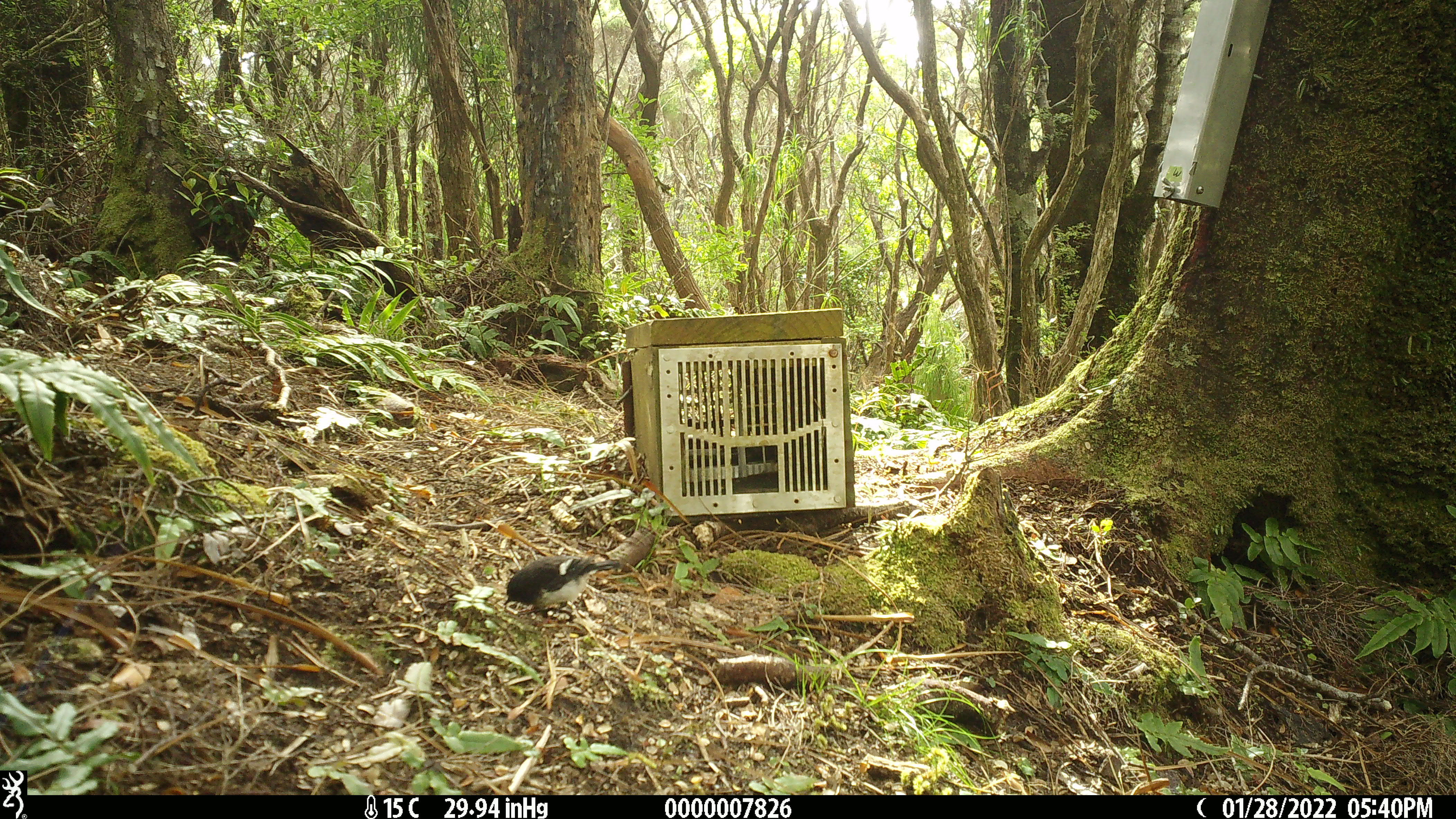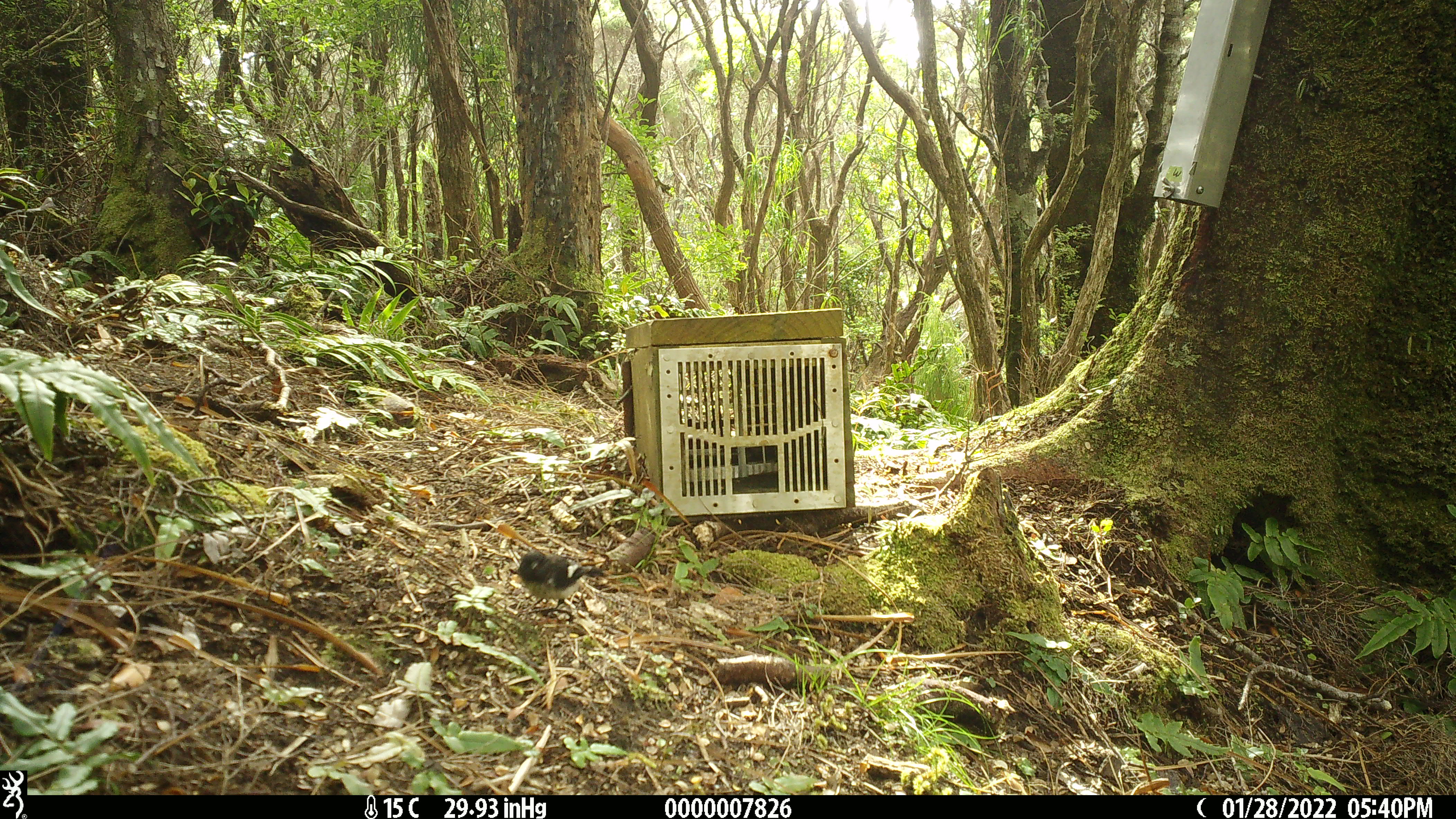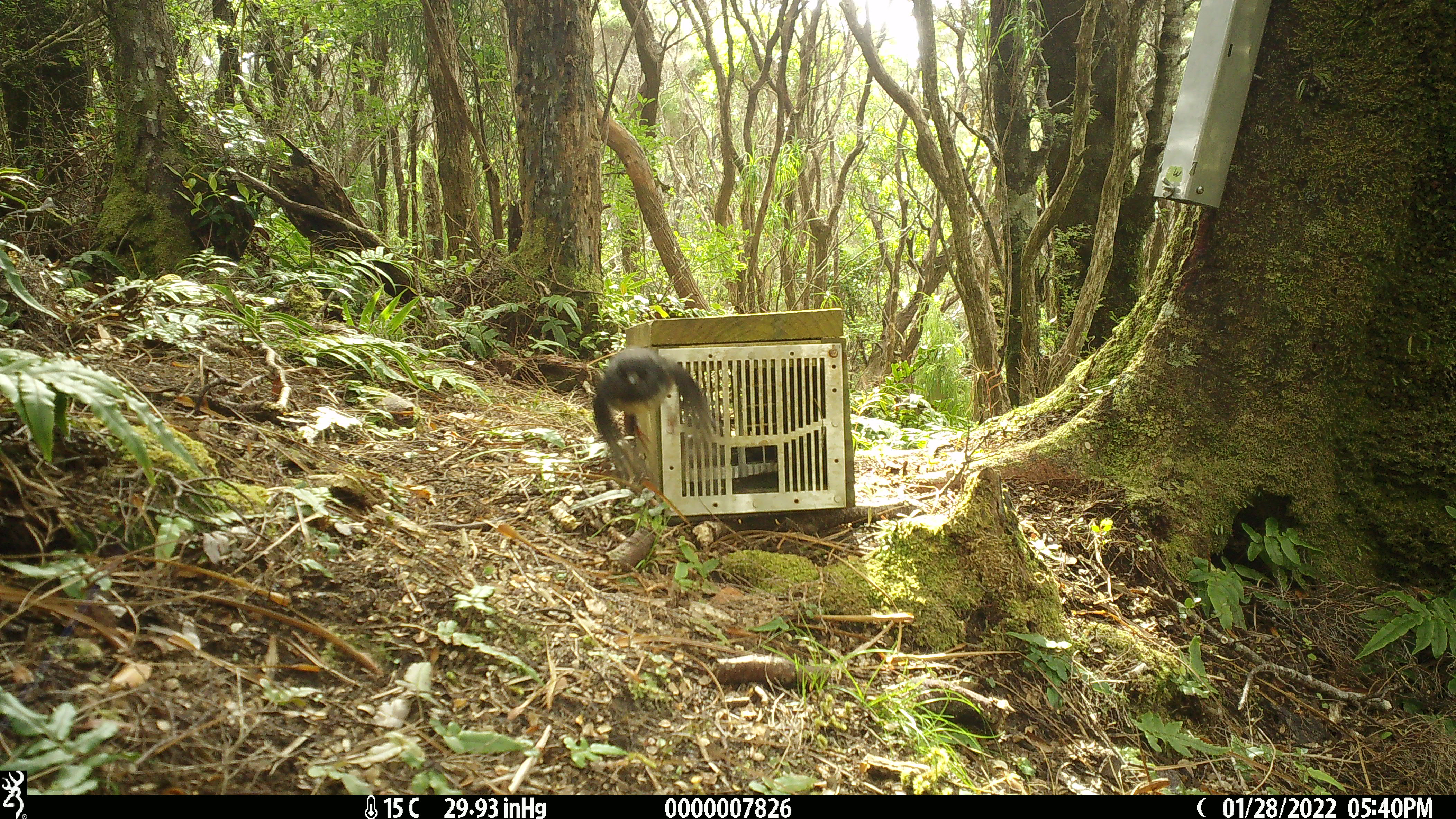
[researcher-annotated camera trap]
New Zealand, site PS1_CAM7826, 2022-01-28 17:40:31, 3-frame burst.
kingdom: Animalia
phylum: Chordata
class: Aves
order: Passeriformes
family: Petroicidae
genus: Petroica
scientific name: Petroica macrocephala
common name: tomtit